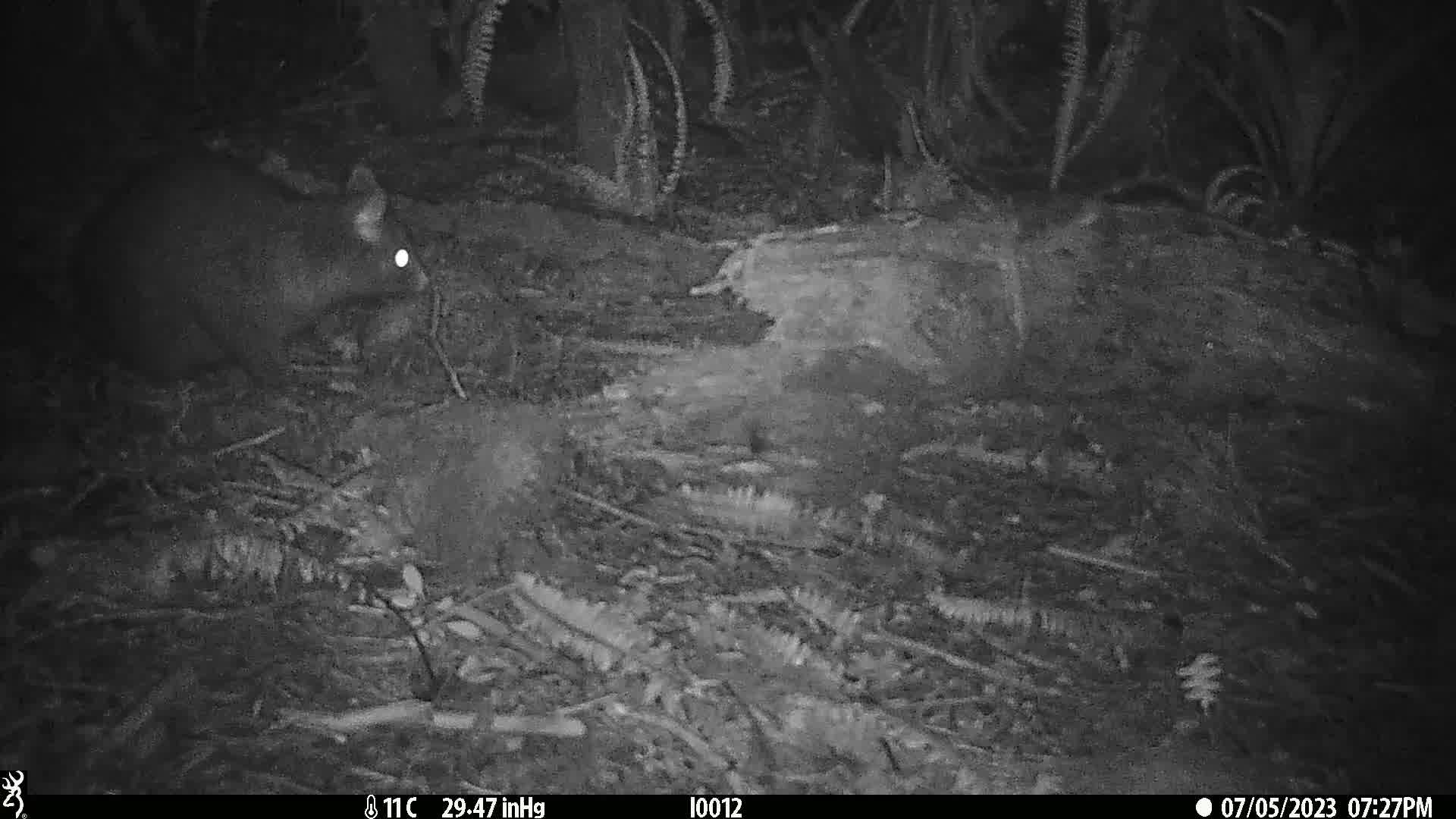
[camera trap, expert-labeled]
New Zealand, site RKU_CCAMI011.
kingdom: Animalia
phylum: Chordata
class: Mammalia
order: Diprotodontia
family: Phalangeridae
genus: Trichosurus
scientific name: Trichosurus vulpecula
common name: common brushtail possum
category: possum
Possum (common brushtail possum) (Trichosurus vulpecula).